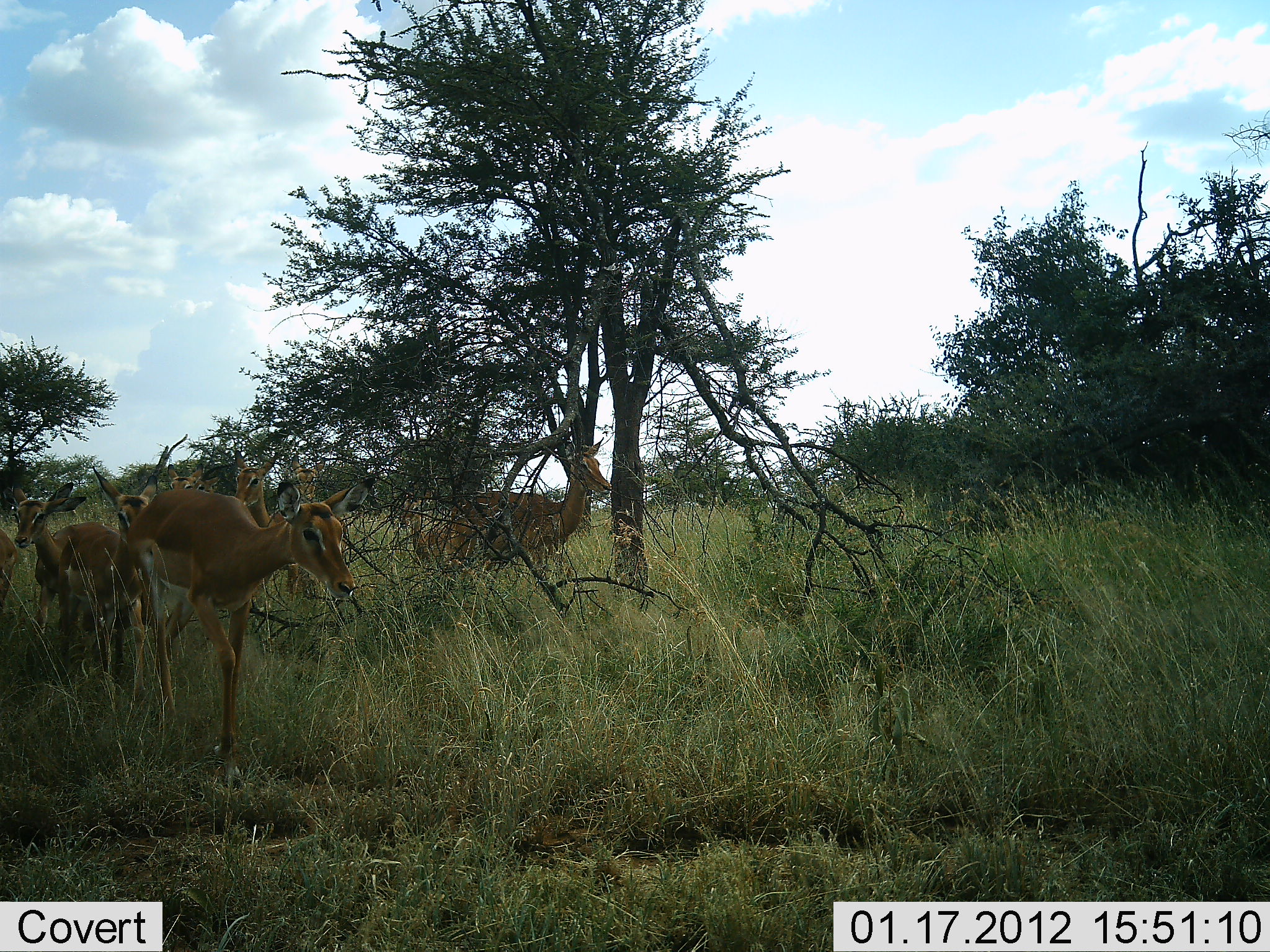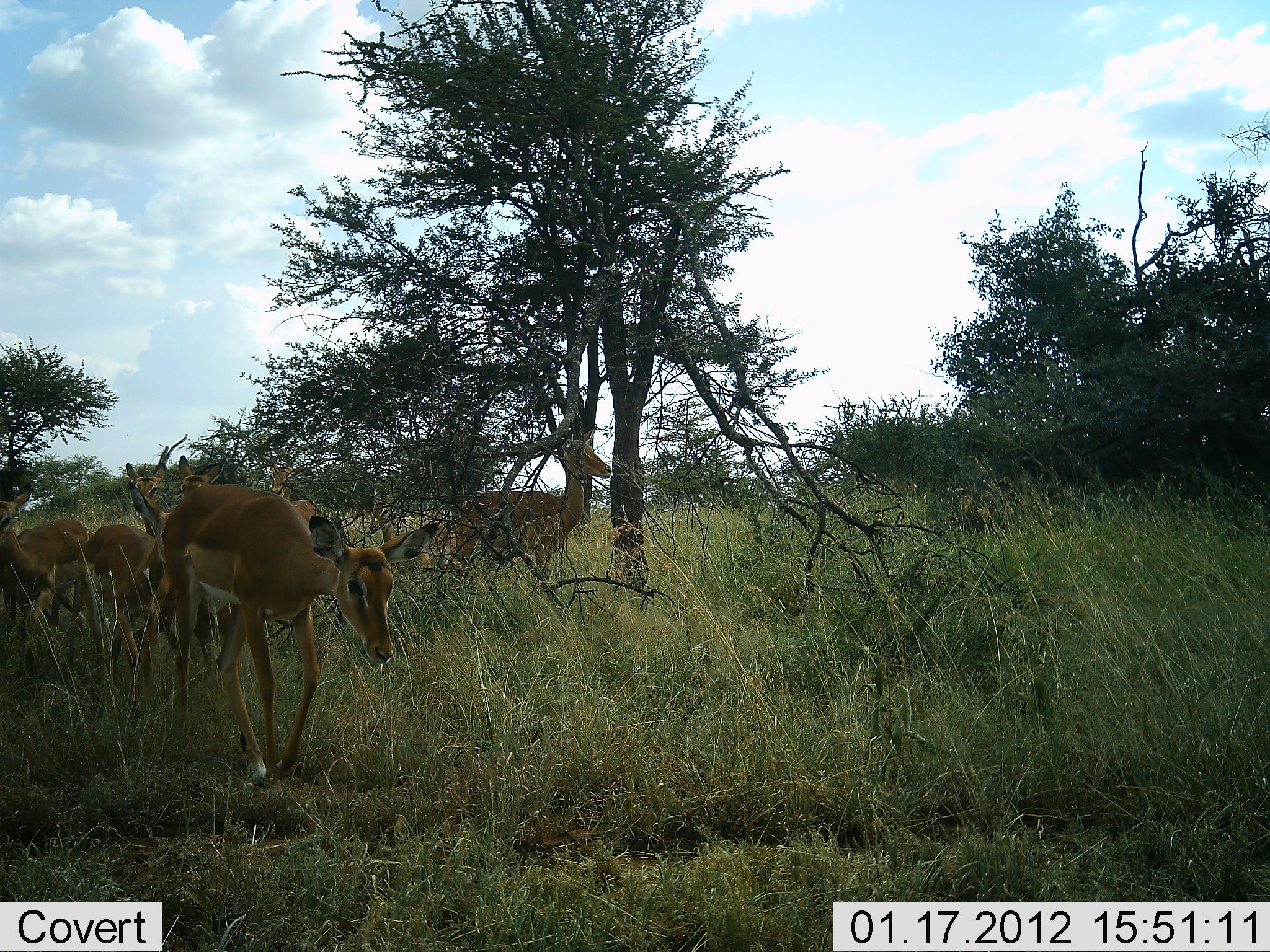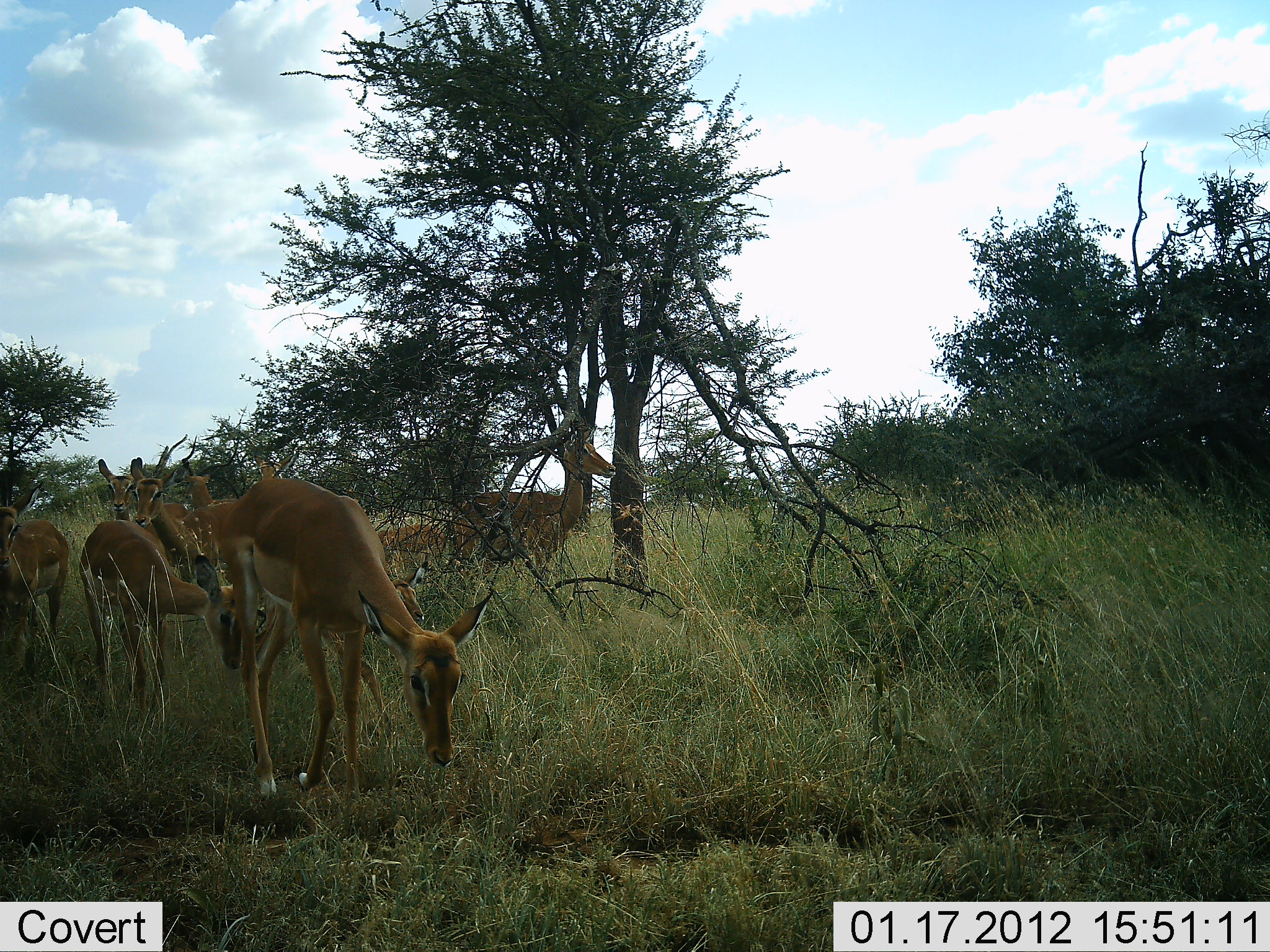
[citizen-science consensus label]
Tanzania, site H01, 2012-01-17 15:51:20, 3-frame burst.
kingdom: Animalia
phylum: Chordata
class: Mammalia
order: Artiodactyla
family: Bovidae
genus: Aepyceros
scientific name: Aepyceros melampus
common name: impala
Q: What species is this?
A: Impala (Aepyceros melampus).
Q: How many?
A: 7.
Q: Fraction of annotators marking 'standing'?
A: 35%.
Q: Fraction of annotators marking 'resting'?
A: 0%.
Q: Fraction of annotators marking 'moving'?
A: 100%.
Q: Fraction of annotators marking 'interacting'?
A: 0%.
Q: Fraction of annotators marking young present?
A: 10%.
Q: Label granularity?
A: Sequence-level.